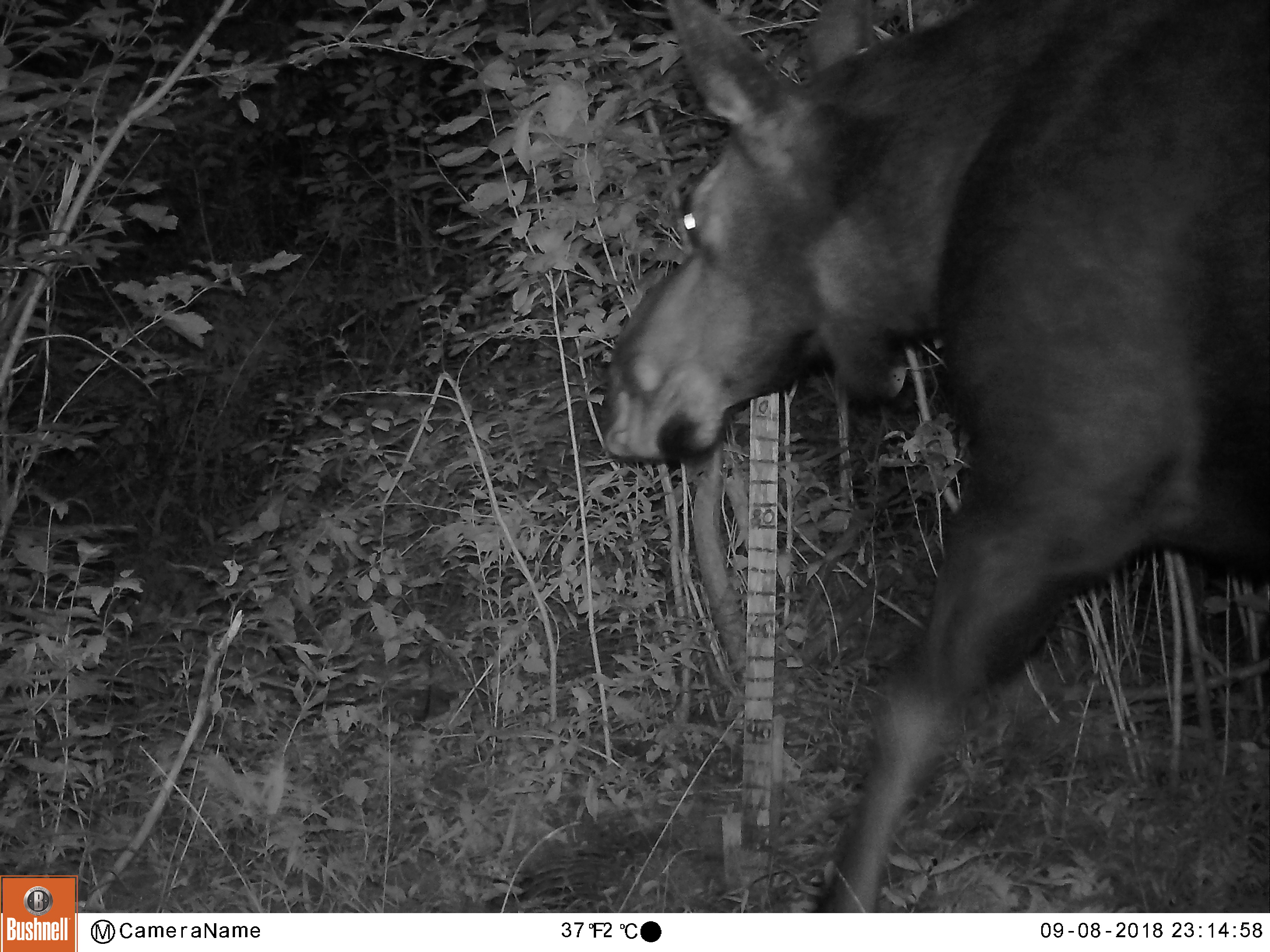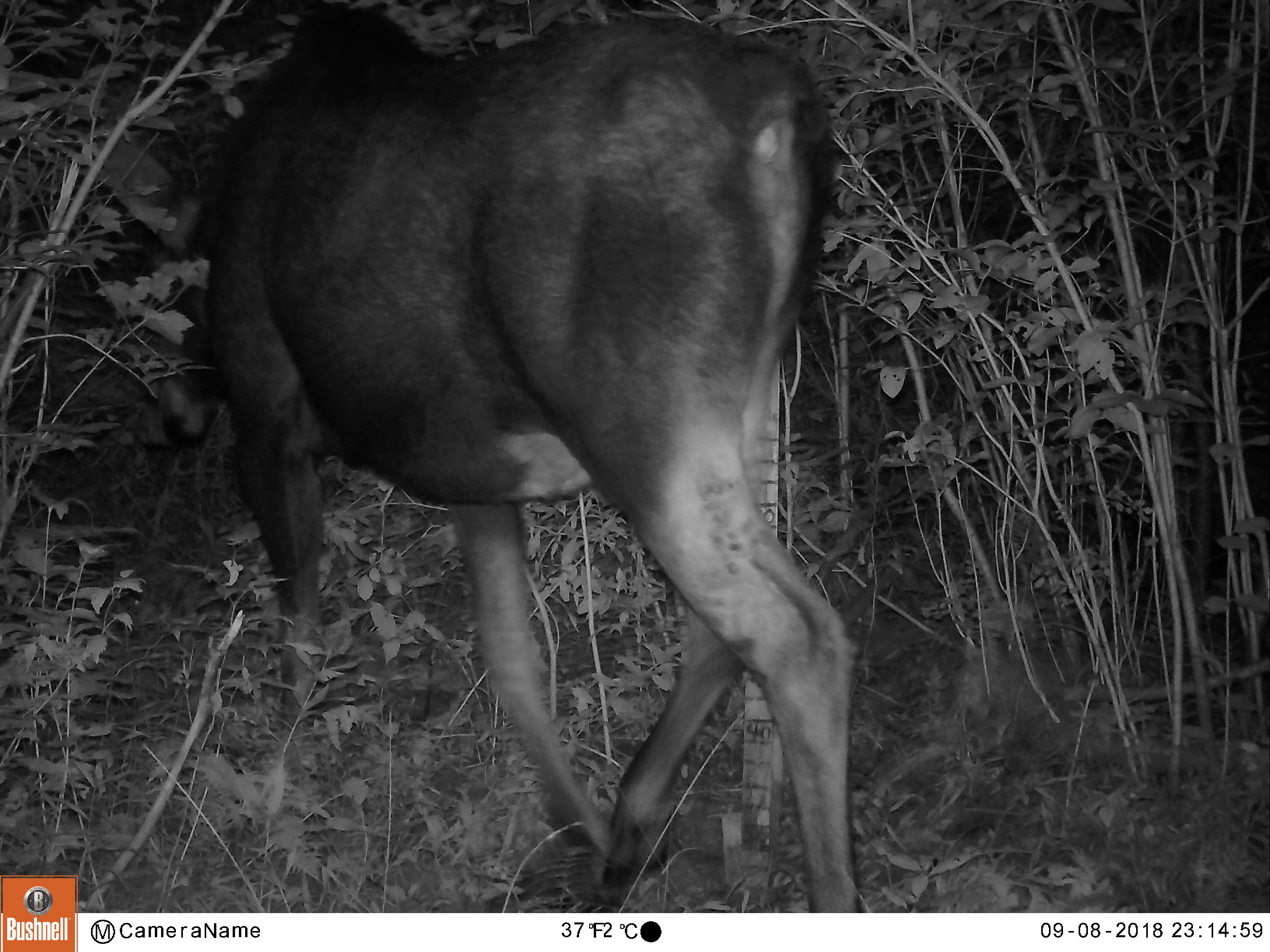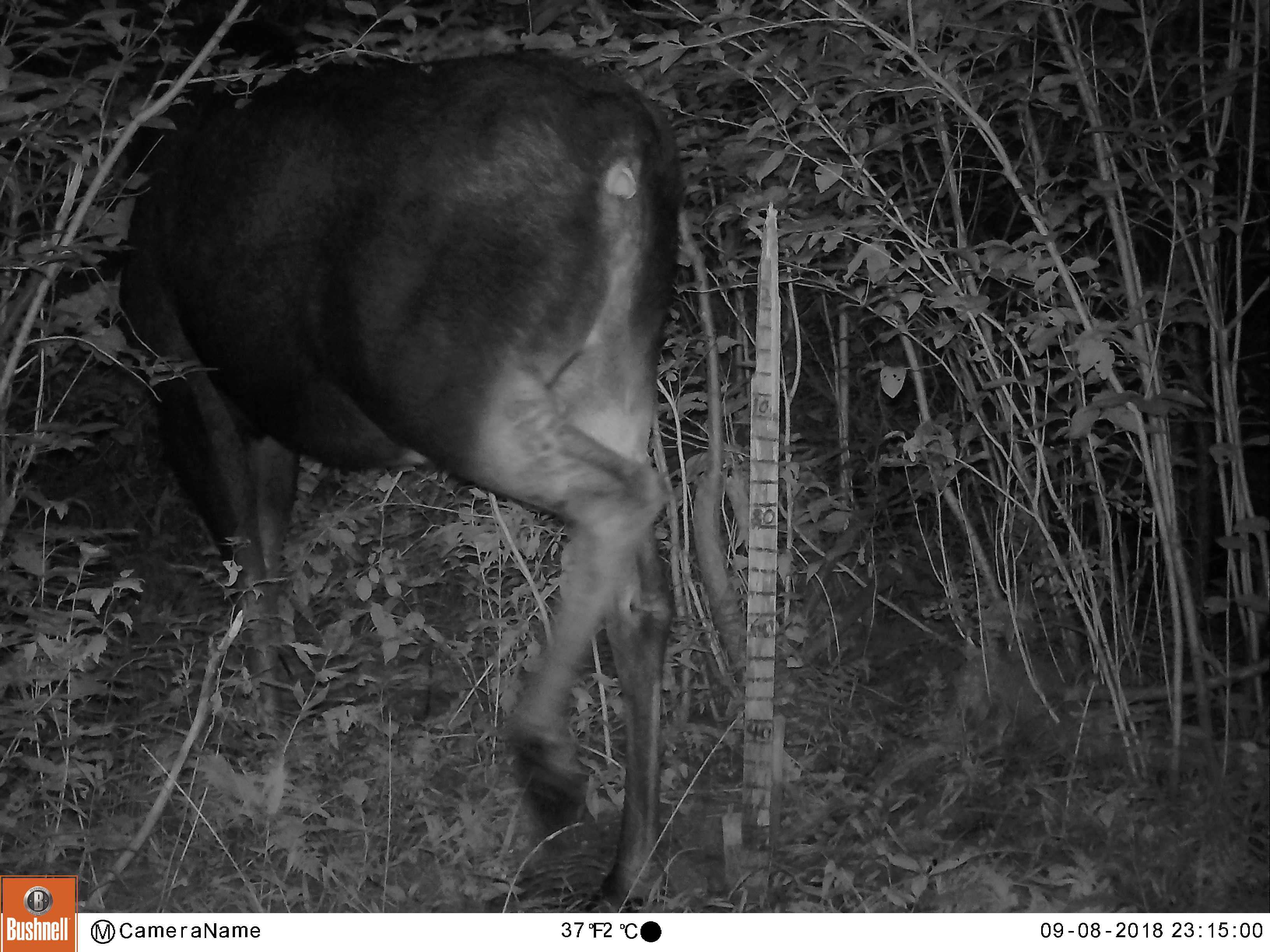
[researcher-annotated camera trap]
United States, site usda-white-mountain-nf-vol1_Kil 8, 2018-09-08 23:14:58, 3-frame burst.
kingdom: Animalia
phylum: Chordata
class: Mammalia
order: Artiodactyla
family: Cervidae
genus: Alces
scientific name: Alces alces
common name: moose